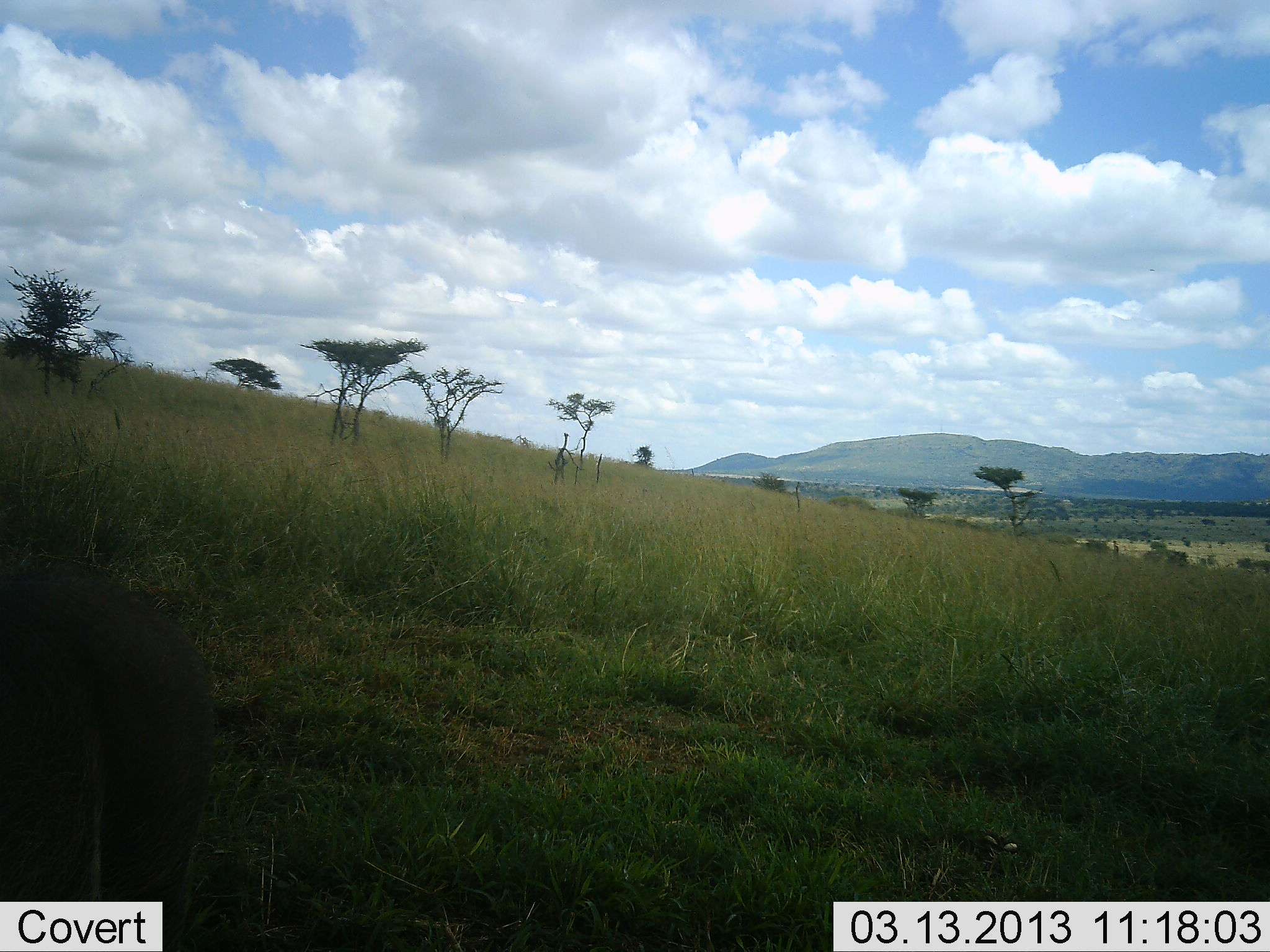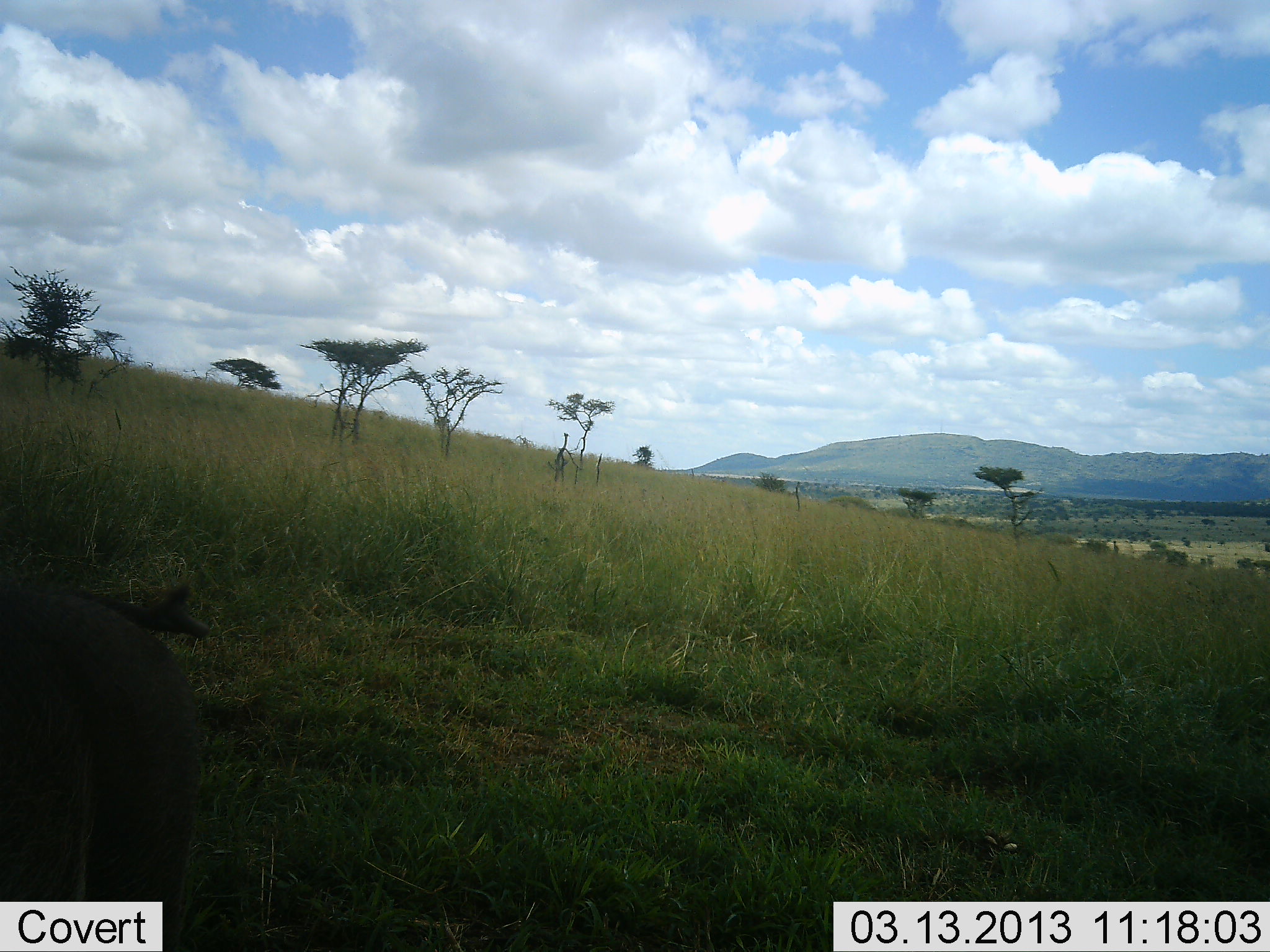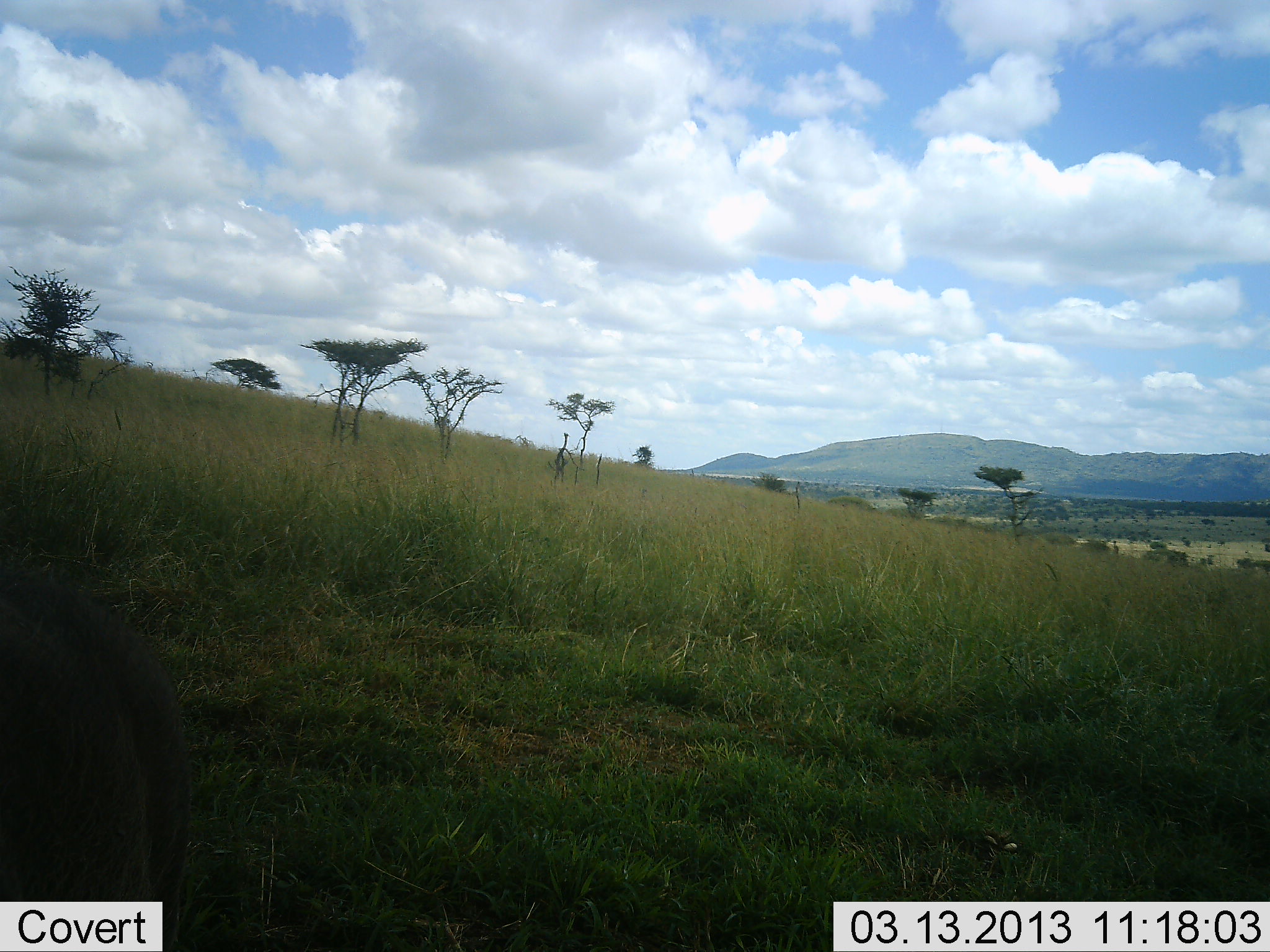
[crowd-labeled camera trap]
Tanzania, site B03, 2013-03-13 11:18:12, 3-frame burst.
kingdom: Animalia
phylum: Chordata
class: Mammalia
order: Artiodactyla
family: Suidae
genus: Phacochoerus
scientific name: Phacochoerus africanus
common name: warthog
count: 1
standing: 60%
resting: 0%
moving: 33%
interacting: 0%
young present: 0%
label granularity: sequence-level